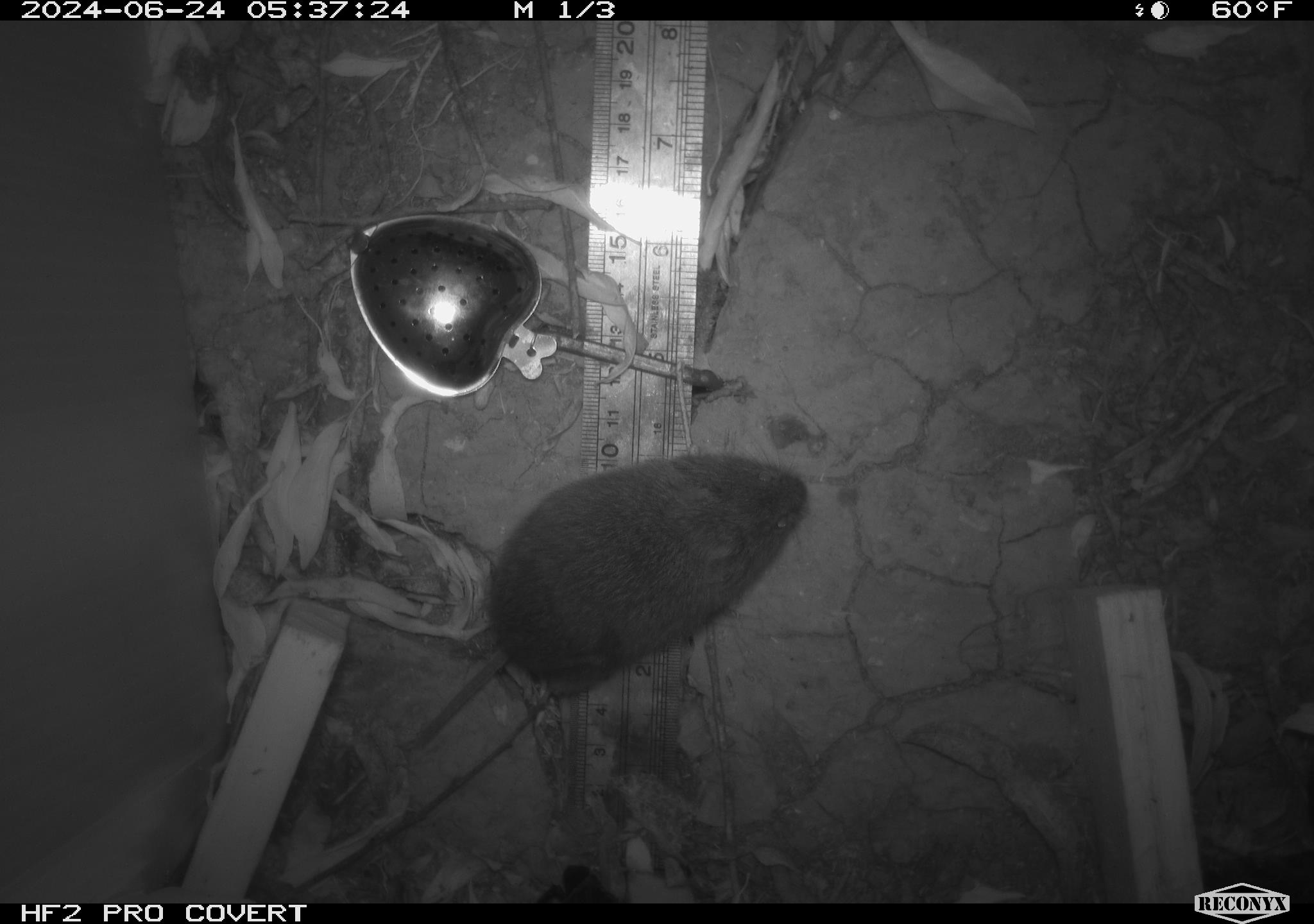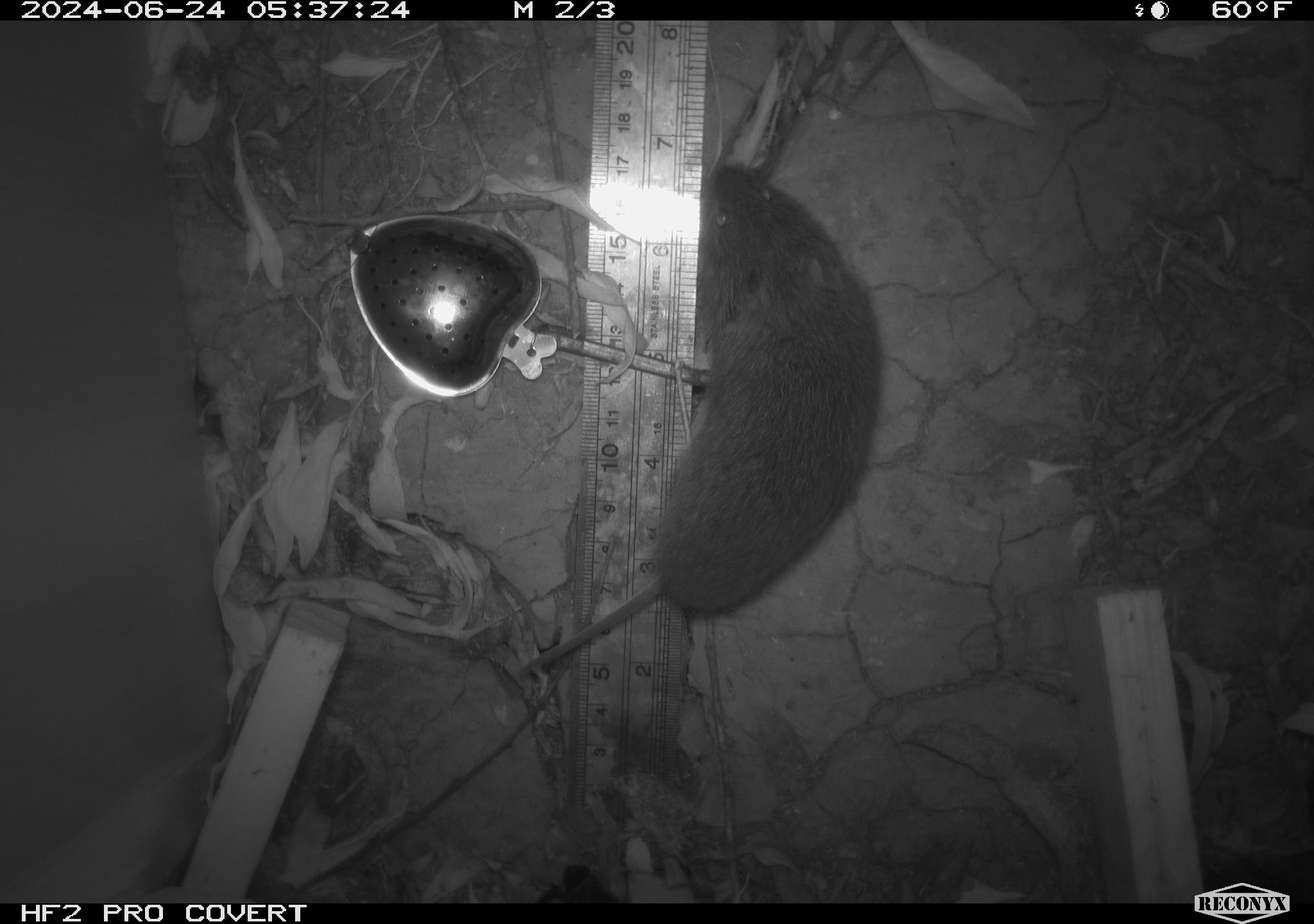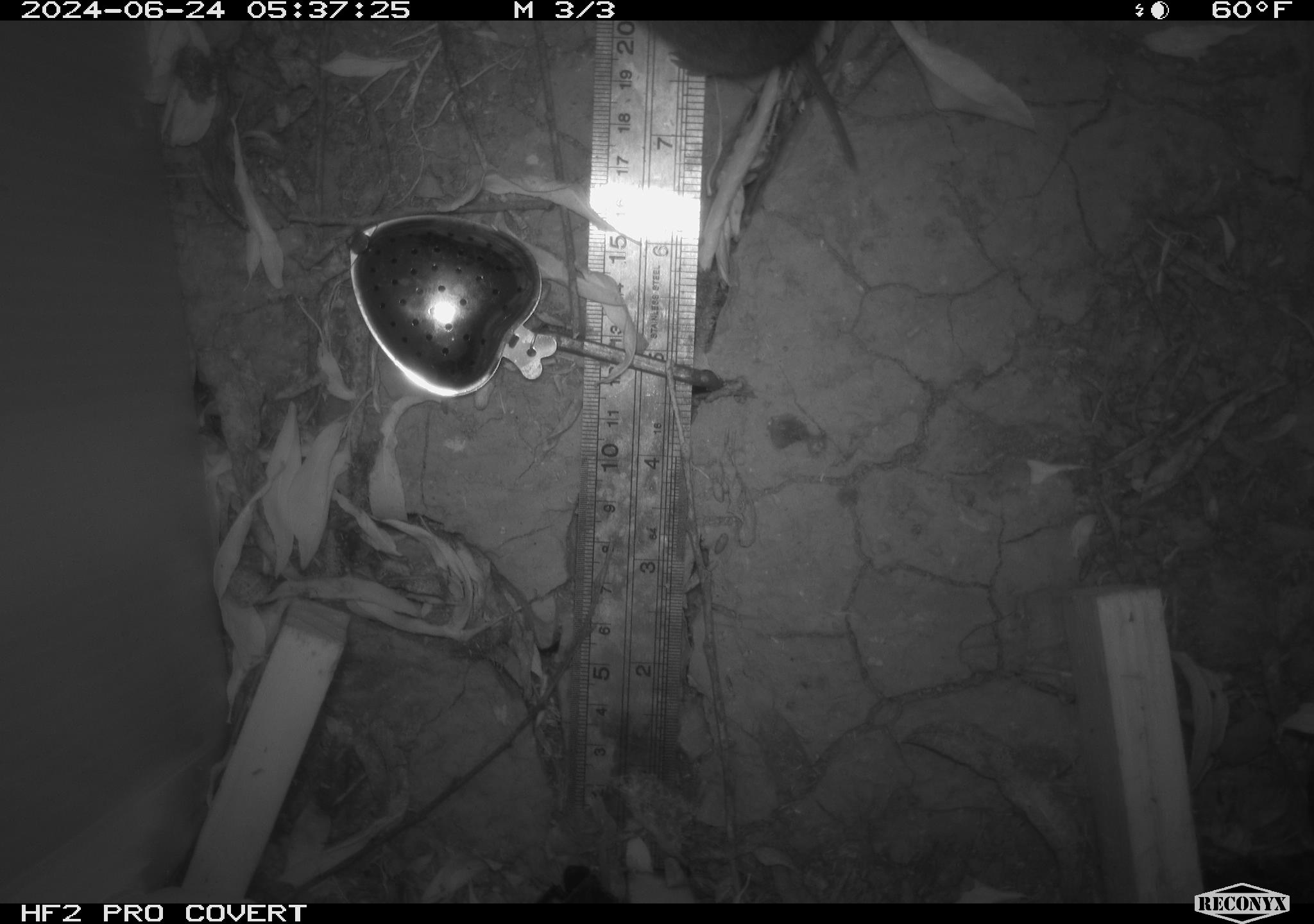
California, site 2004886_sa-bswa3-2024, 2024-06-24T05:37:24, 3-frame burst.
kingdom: Animalia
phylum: Chordata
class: Mammalia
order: Rodentia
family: Cricetidae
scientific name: Arvicolinae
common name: voles, lemmings, and muskrats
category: arvicolinae subfamily